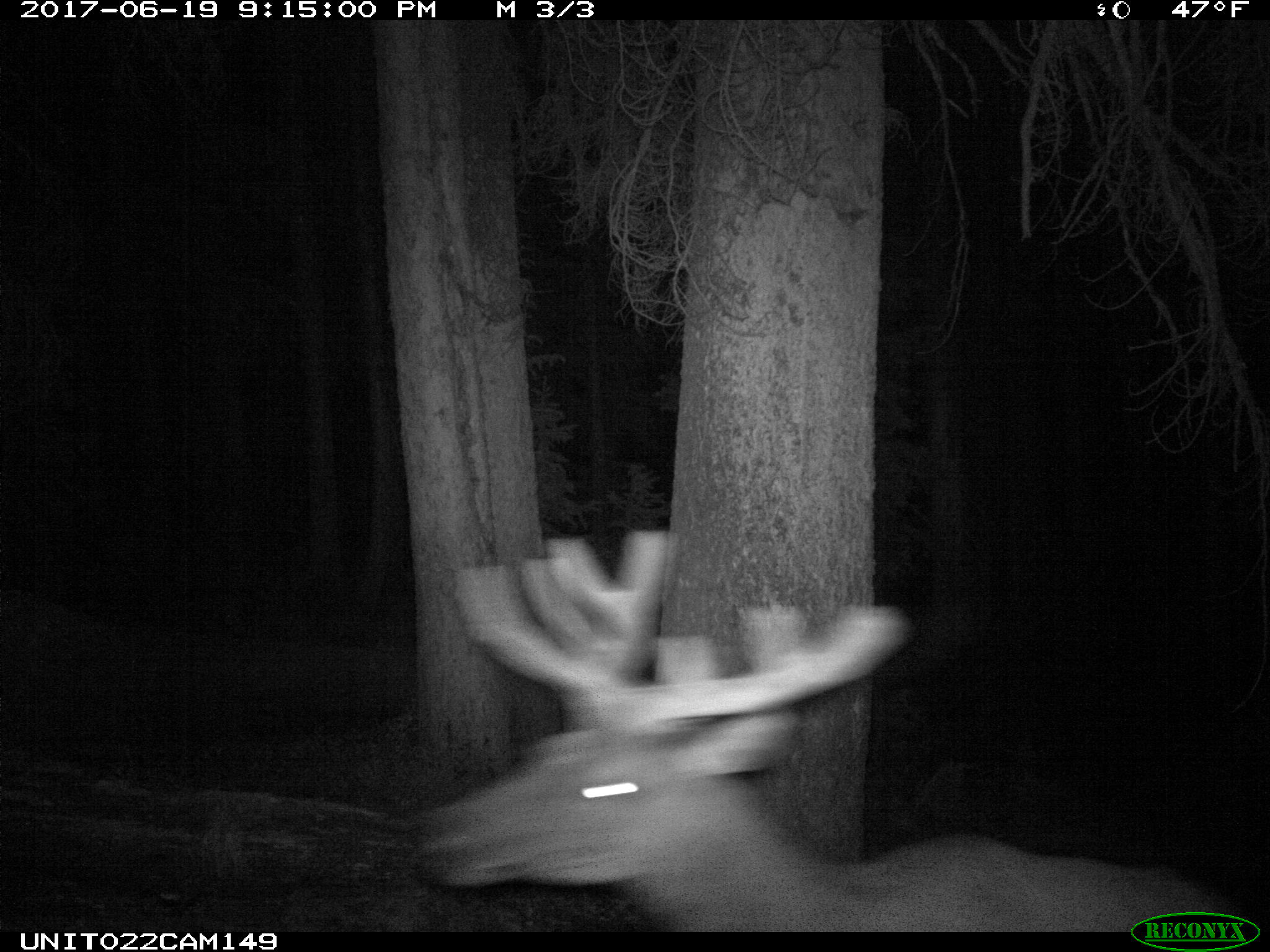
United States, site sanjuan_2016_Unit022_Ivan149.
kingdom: Animalia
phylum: Chordata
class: Mammalia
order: Artiodactyla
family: Cervidae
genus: Cervus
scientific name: Cervus elaphus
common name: red deer